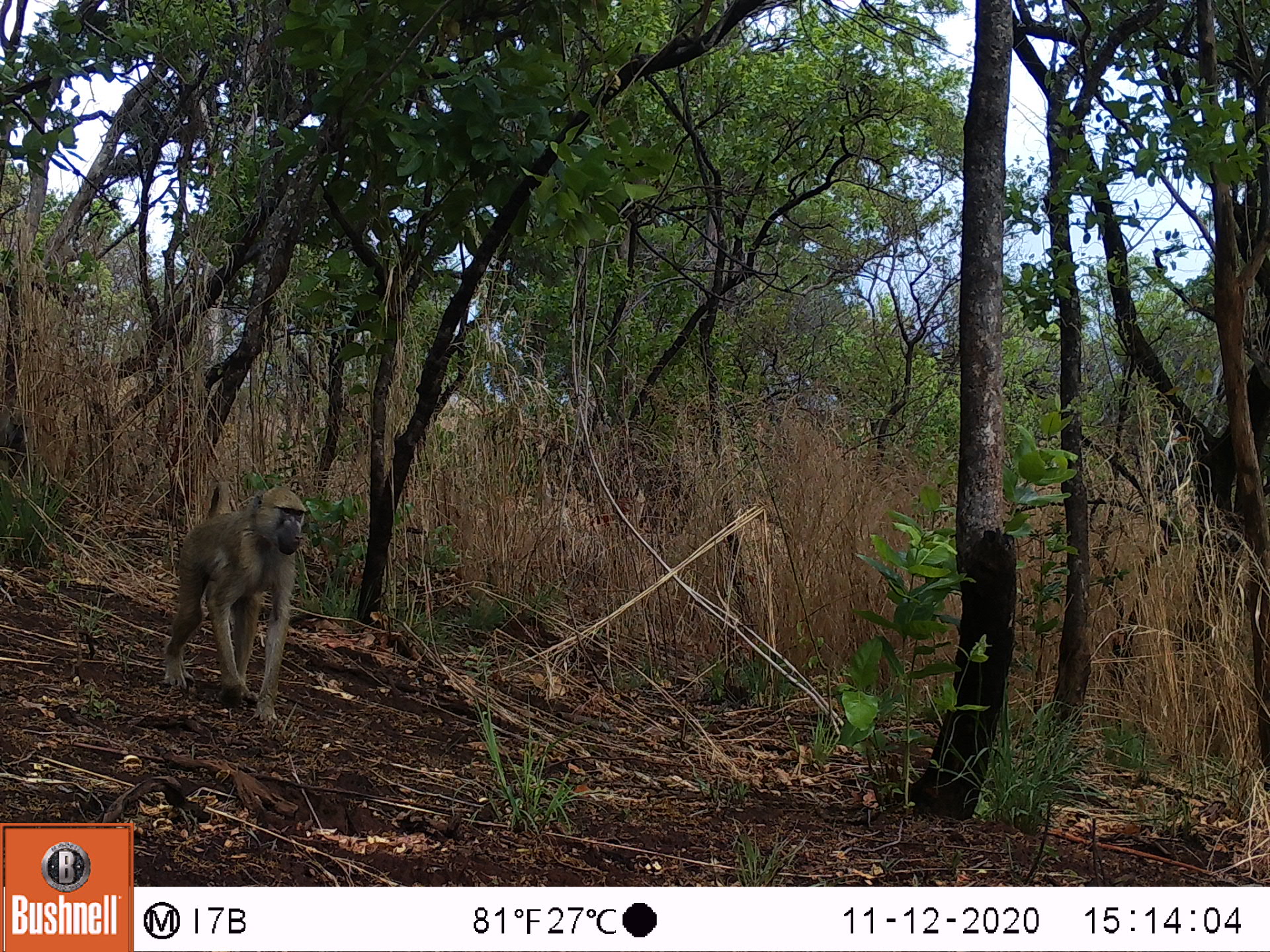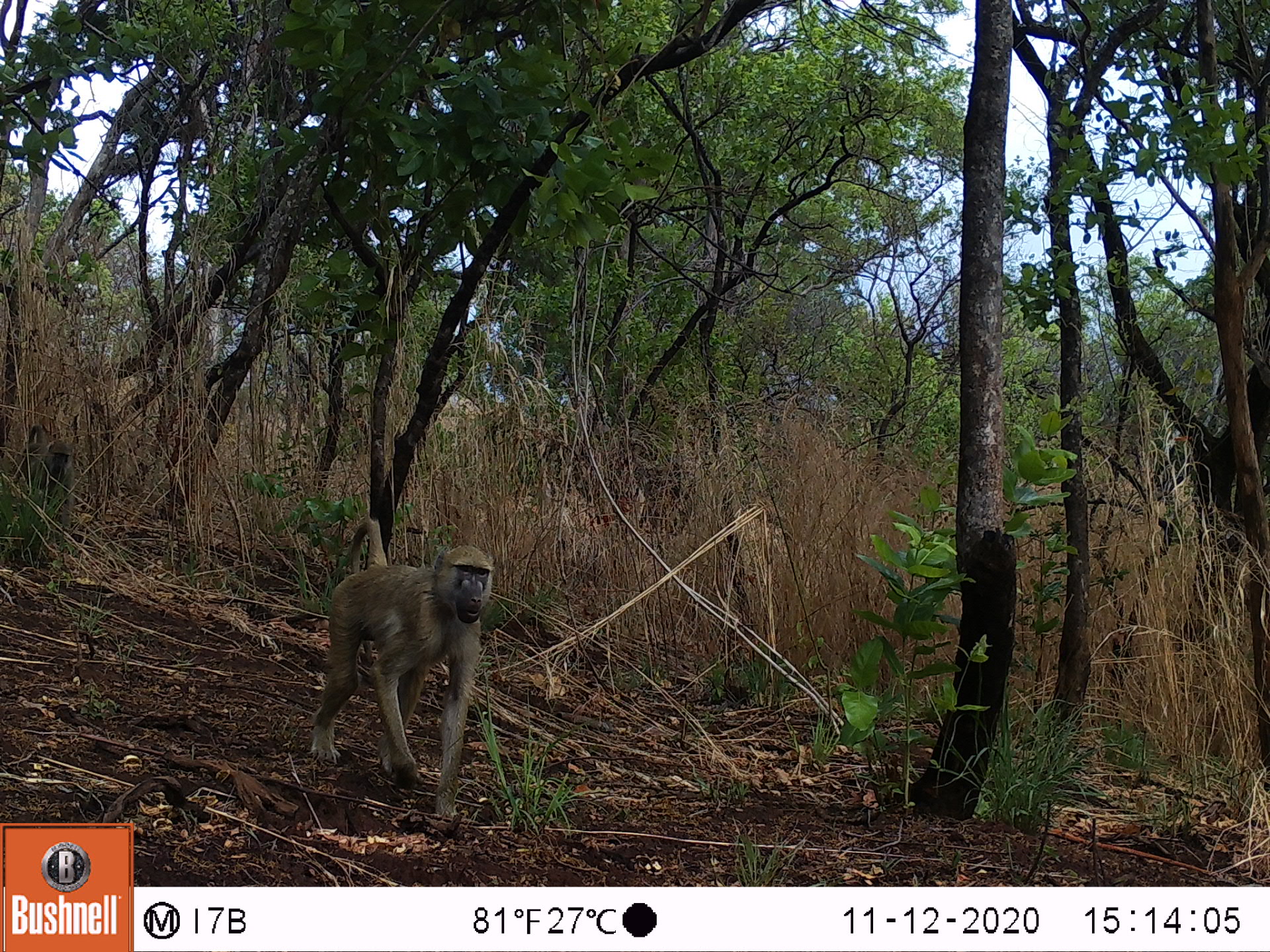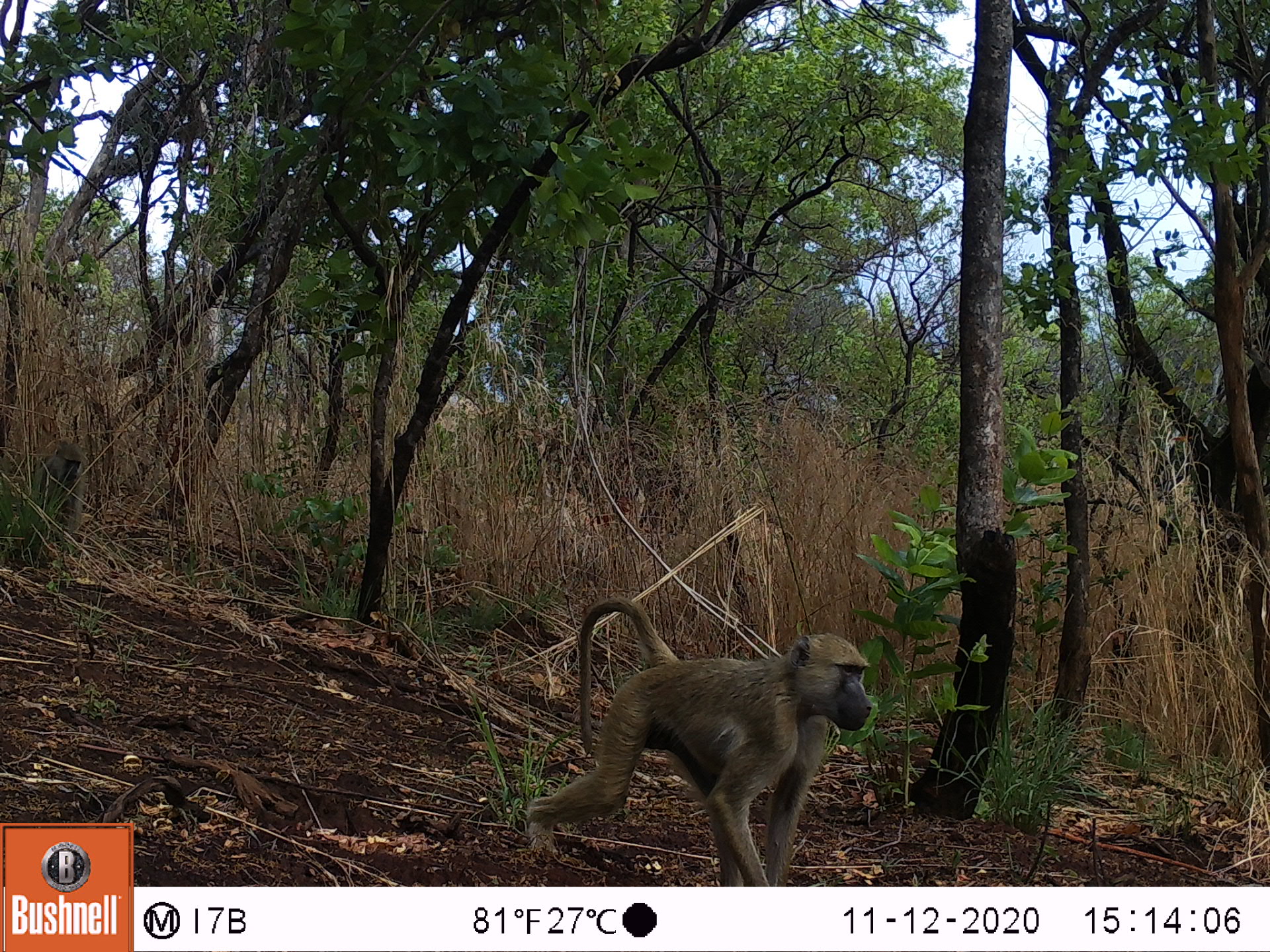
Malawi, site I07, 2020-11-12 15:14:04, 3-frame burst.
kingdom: Animalia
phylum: Chordata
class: Mammalia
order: Primates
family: Cercopithecidae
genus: Papio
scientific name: Papio cynocephalus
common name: yellow baboon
Yellow baboon (Papio cynocephalus), count 1.